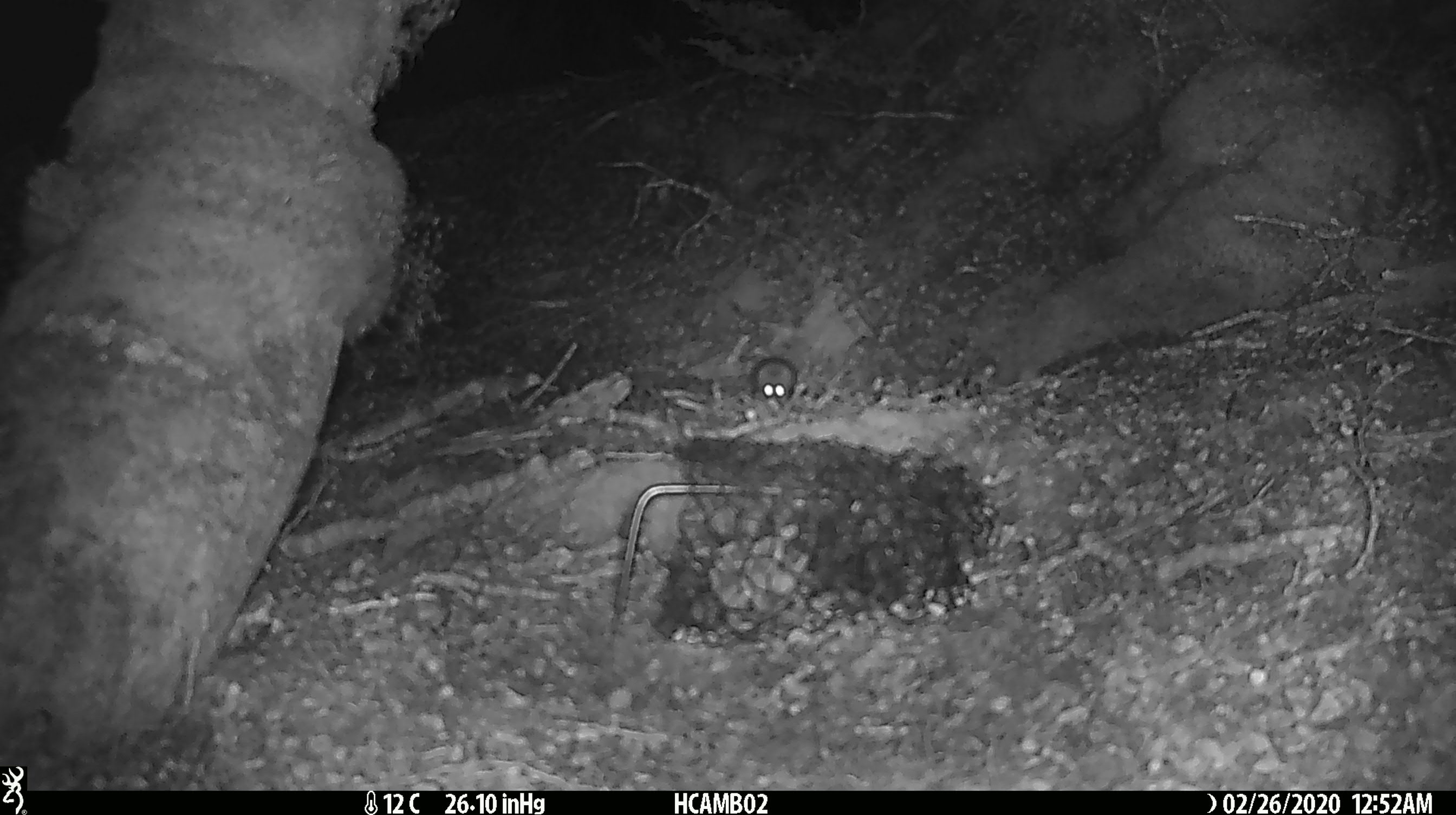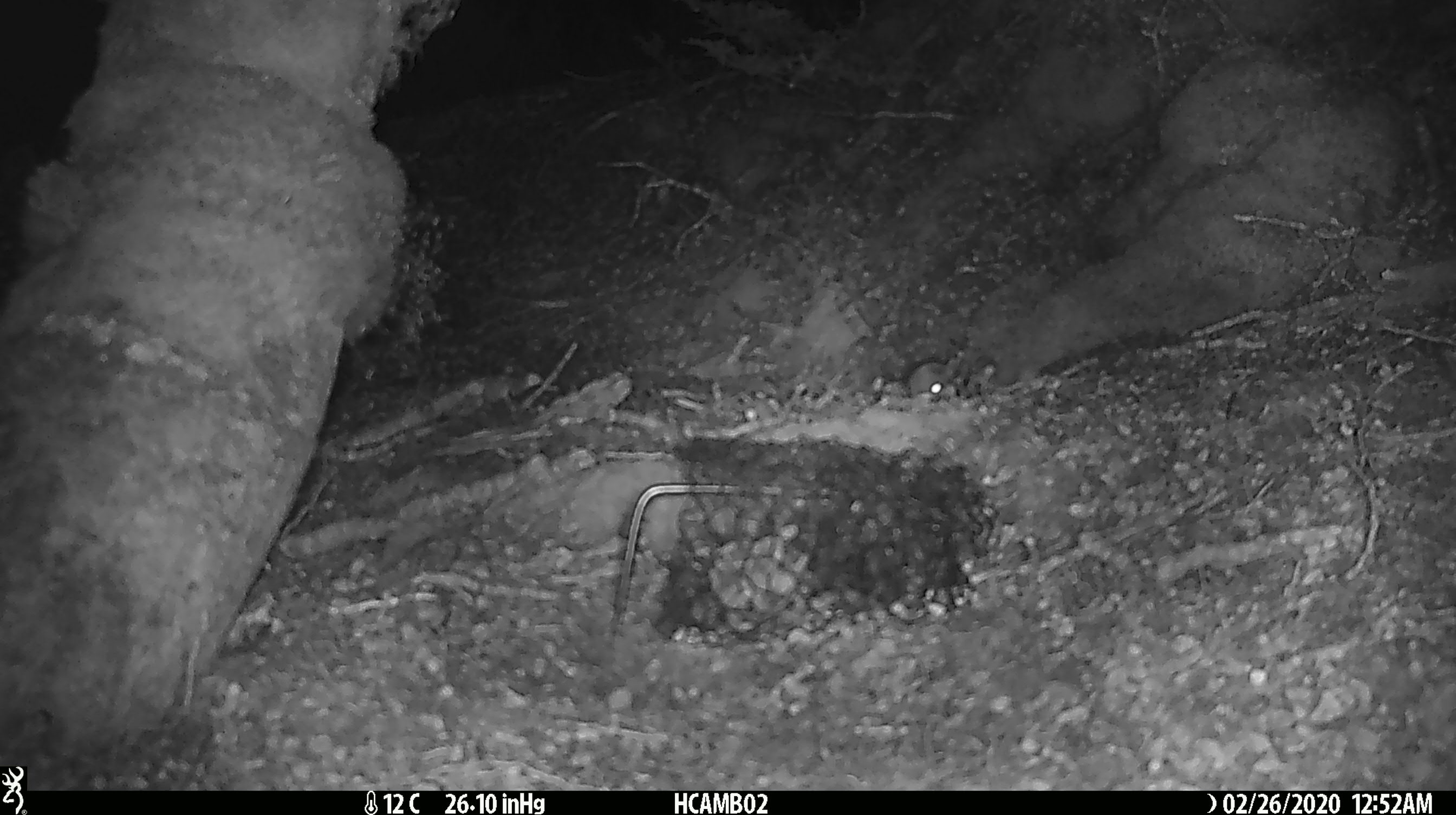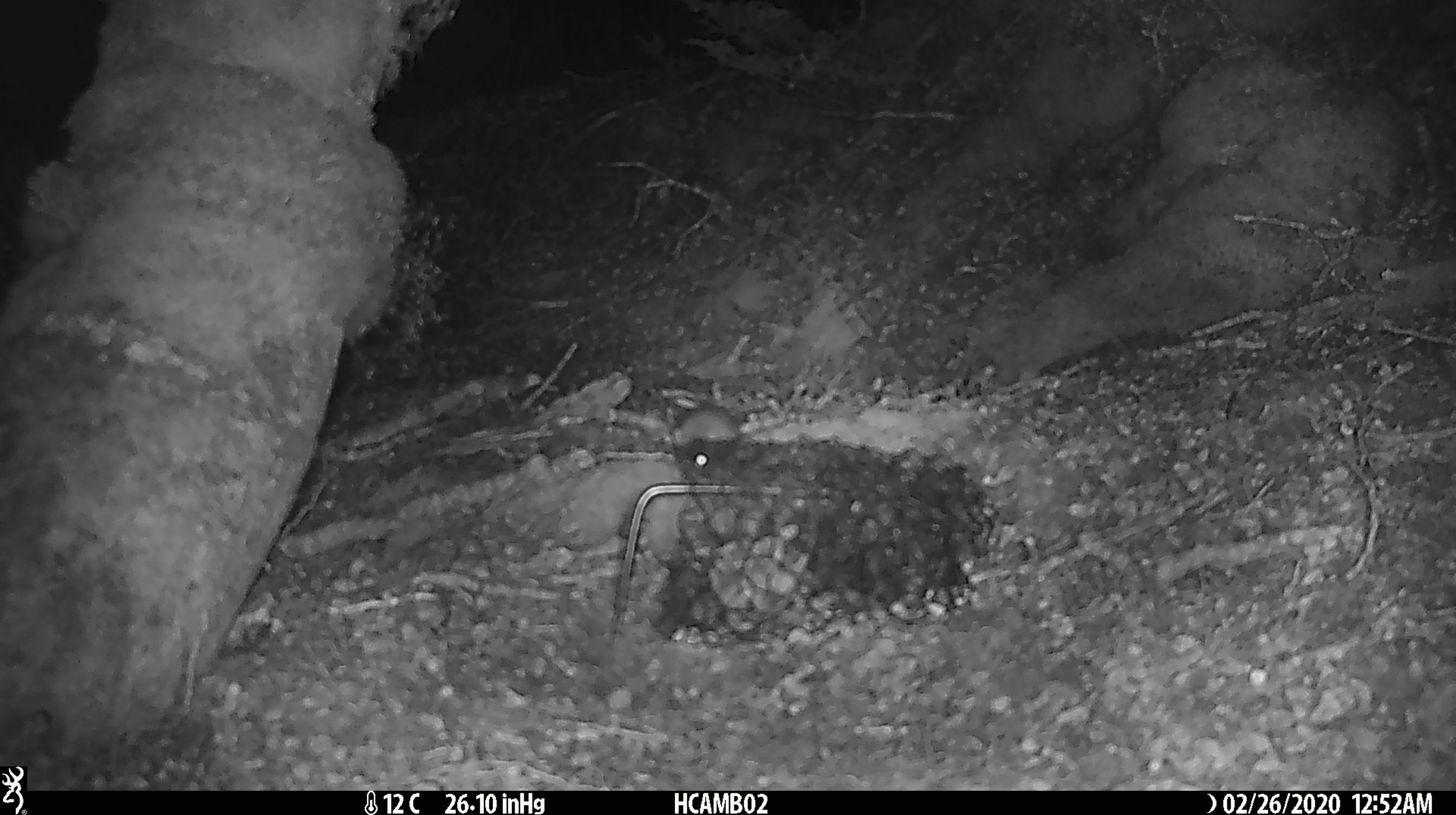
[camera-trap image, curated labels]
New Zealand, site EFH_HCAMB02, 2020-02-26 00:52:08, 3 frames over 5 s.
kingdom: Animalia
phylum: Chordata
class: Mammalia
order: Rodentia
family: Muridae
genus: Mus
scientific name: Mus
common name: mouse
Mouse (Mus).